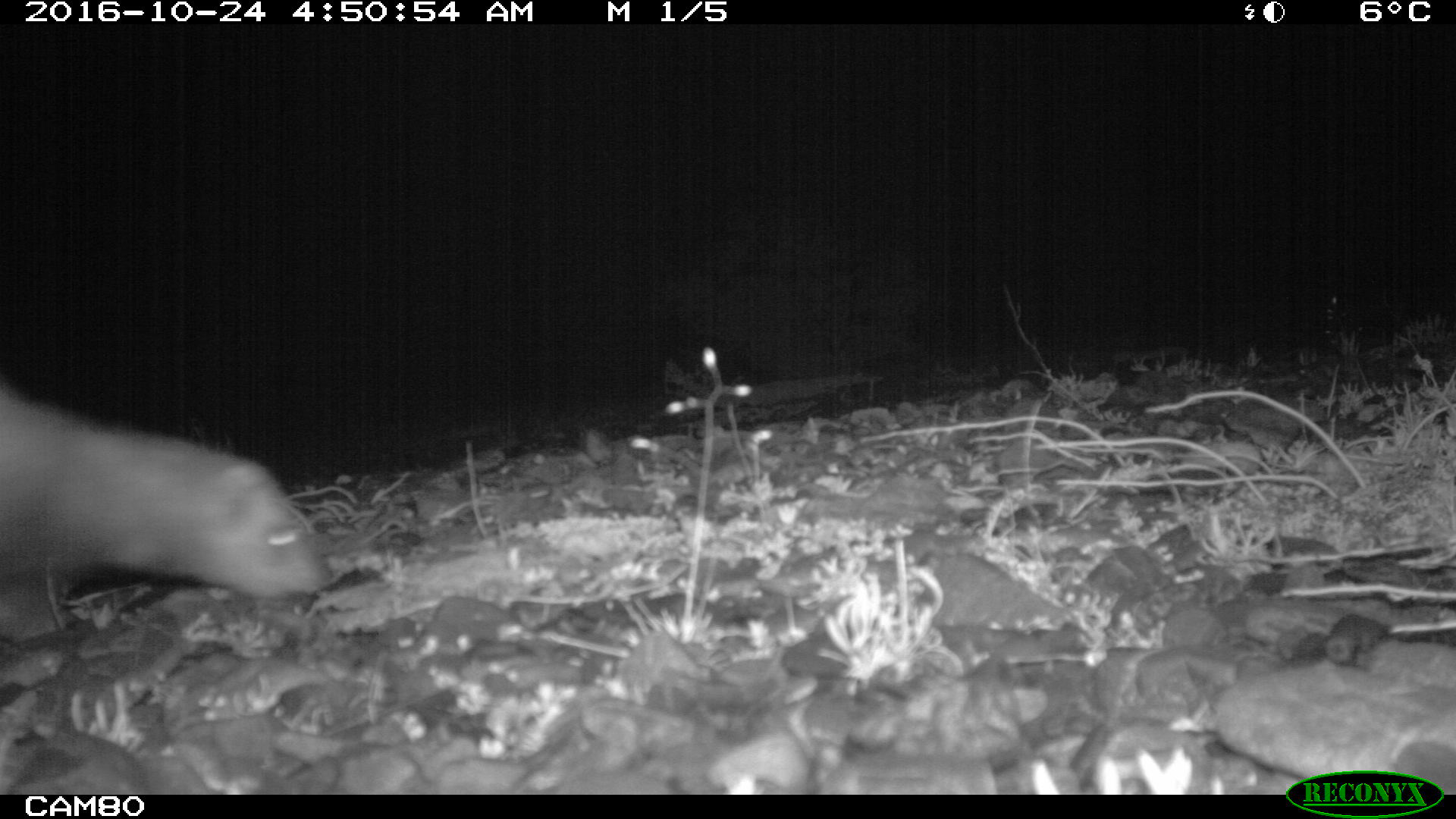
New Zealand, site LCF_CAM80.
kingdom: Animalia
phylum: Chordata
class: Mammalia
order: Carnivora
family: Mustelidae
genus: Mustela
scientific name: Mustela furo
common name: ferret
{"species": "ferret (Mustela furo)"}